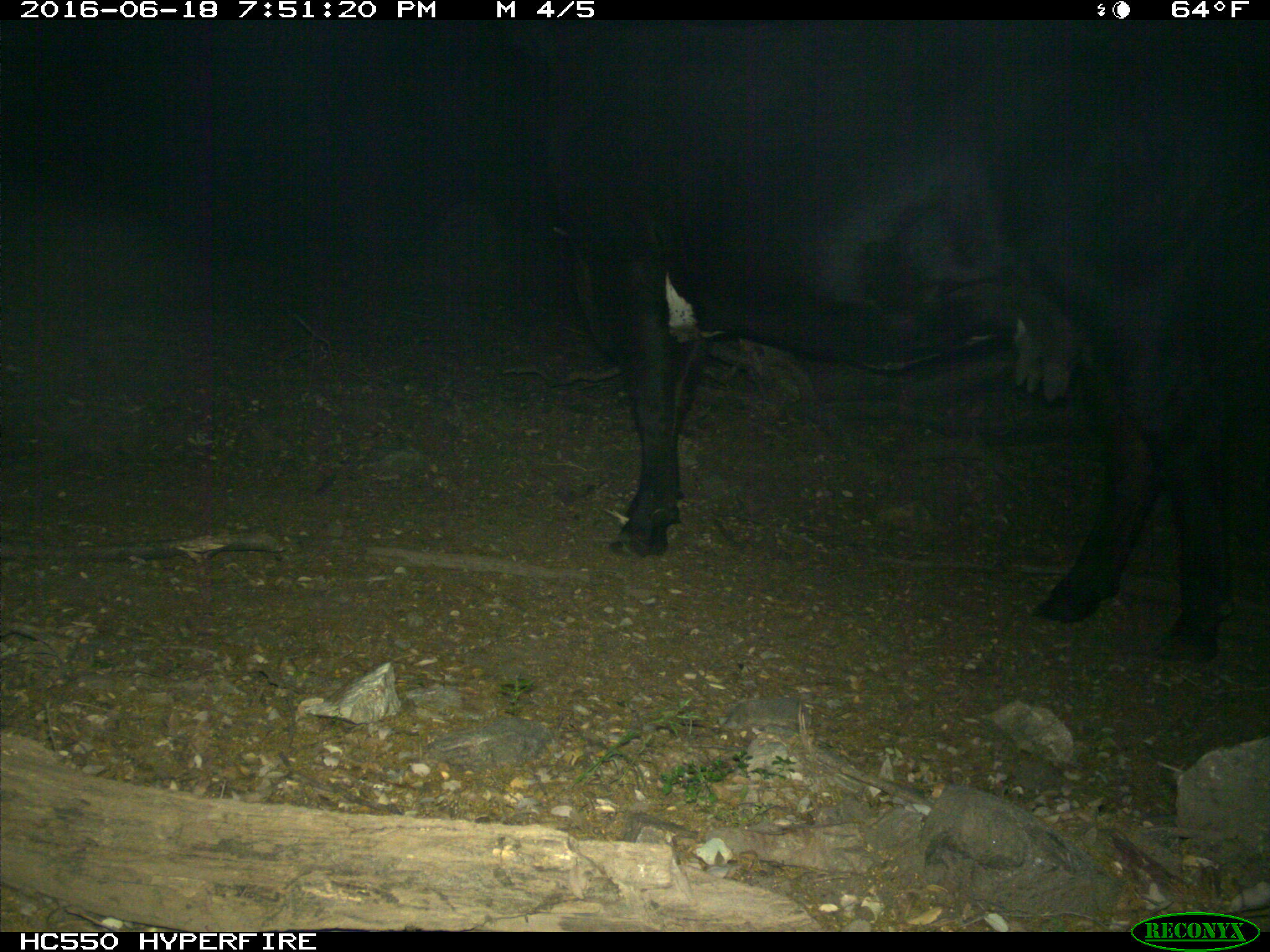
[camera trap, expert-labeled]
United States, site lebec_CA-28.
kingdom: Animalia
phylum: Chordata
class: Mammalia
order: Artiodactyla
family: Bovidae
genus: Bos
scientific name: Bos taurus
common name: domestic cow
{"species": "Bos taurus (domestic cow)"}